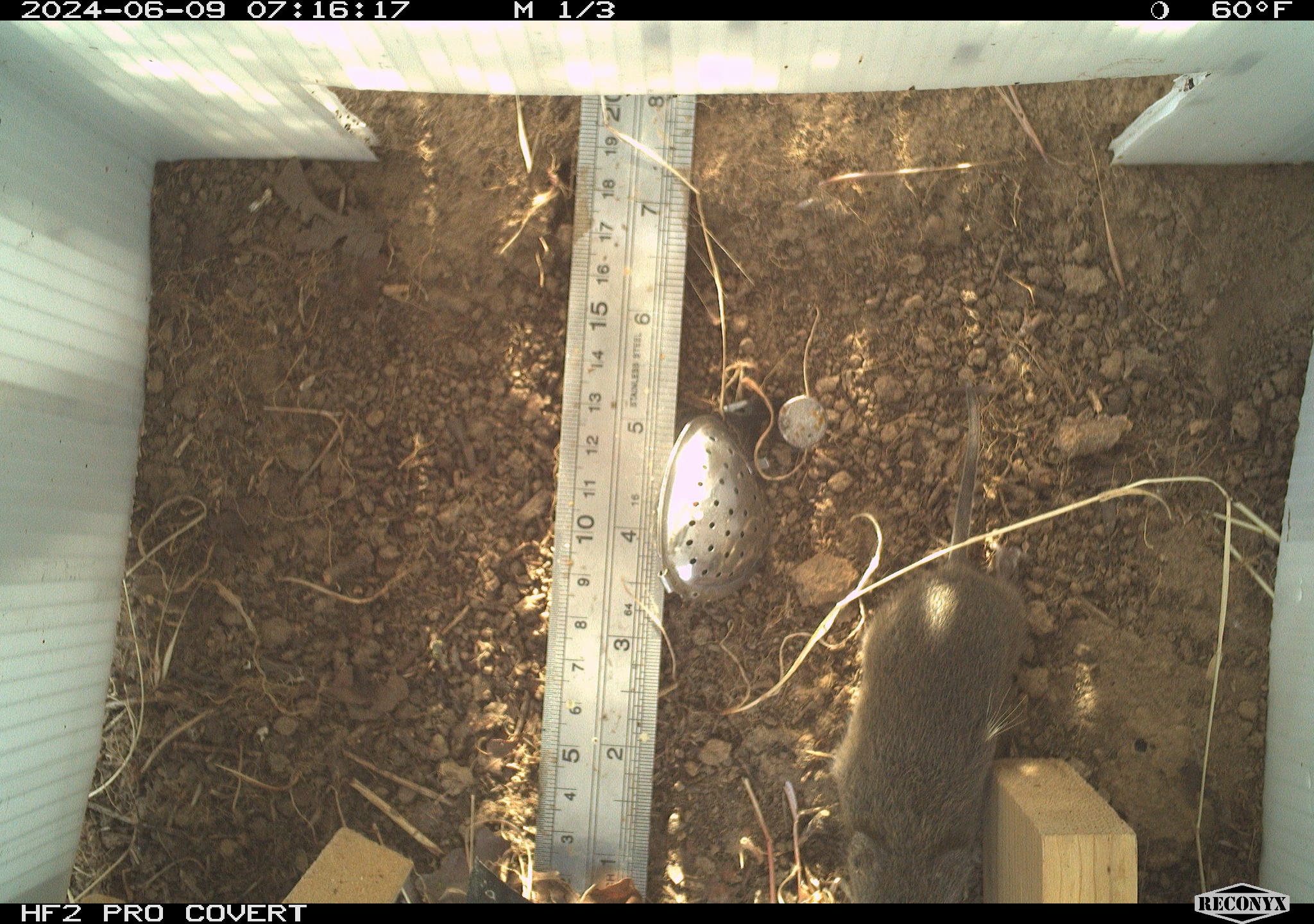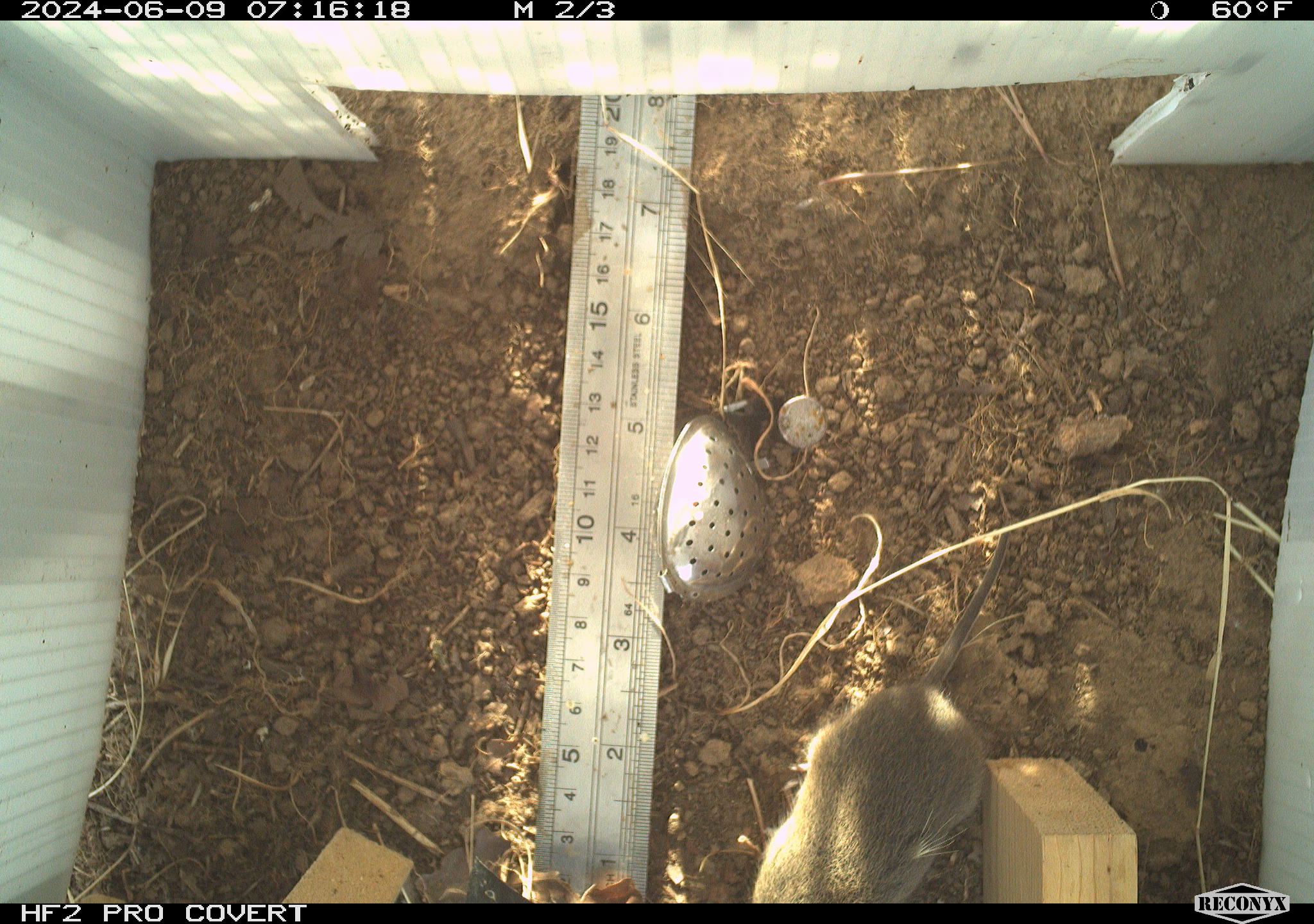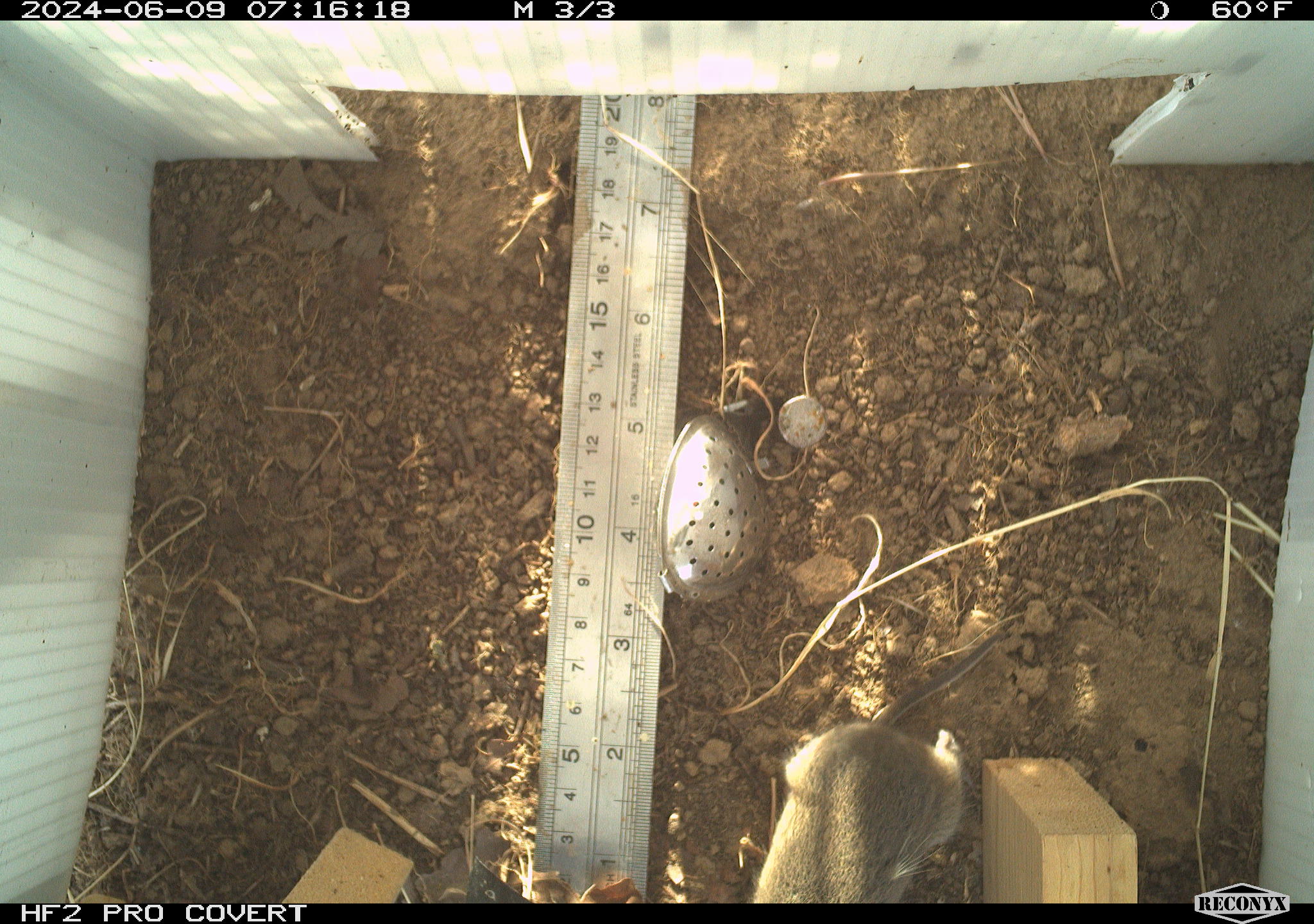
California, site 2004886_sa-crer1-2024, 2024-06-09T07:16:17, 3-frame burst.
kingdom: Animalia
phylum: Chordata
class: Mammalia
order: Rodentia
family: Cricetidae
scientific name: Arvicolinae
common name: voles, lemmings, and muskrats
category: arvicolinae subfamily